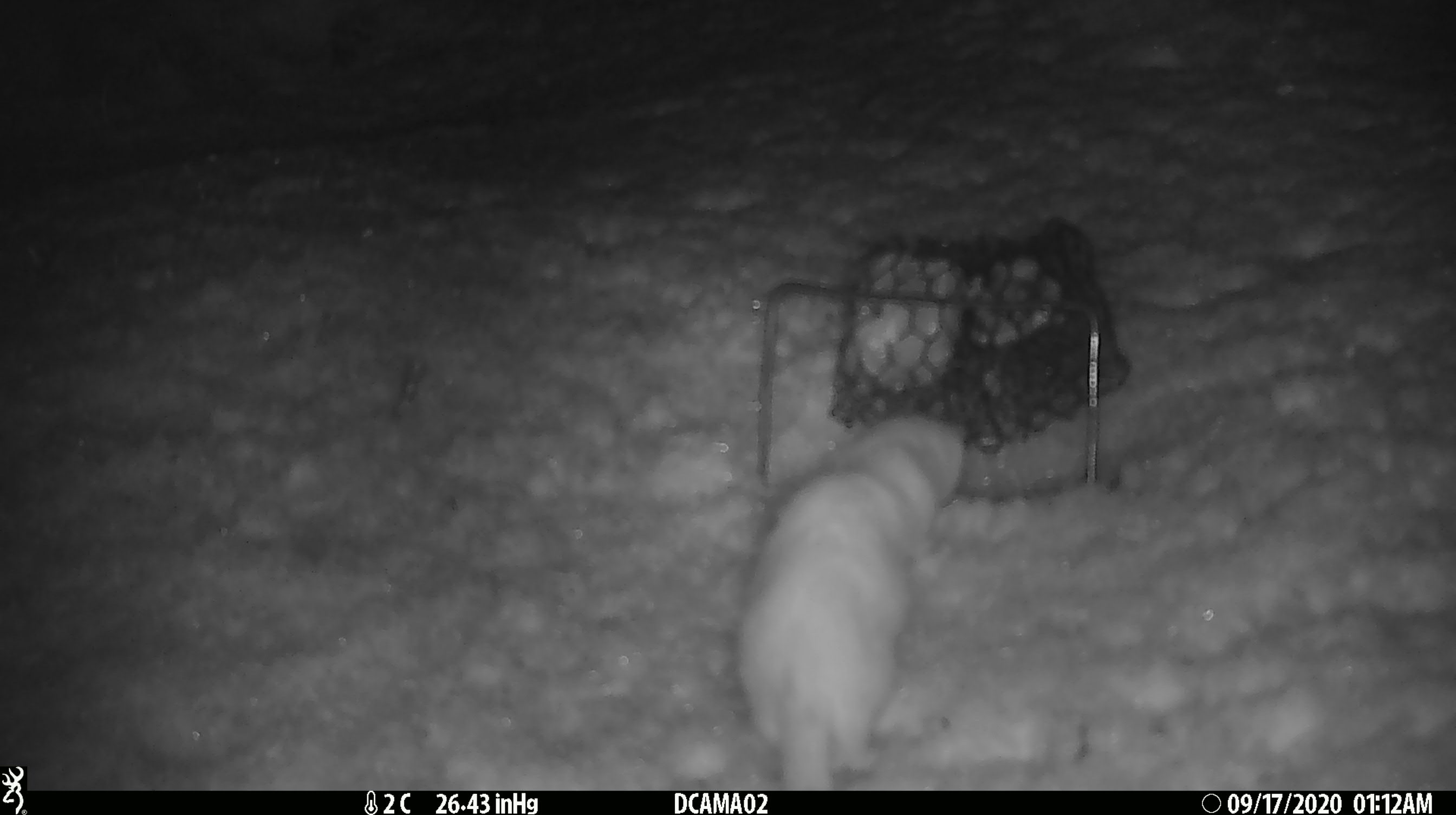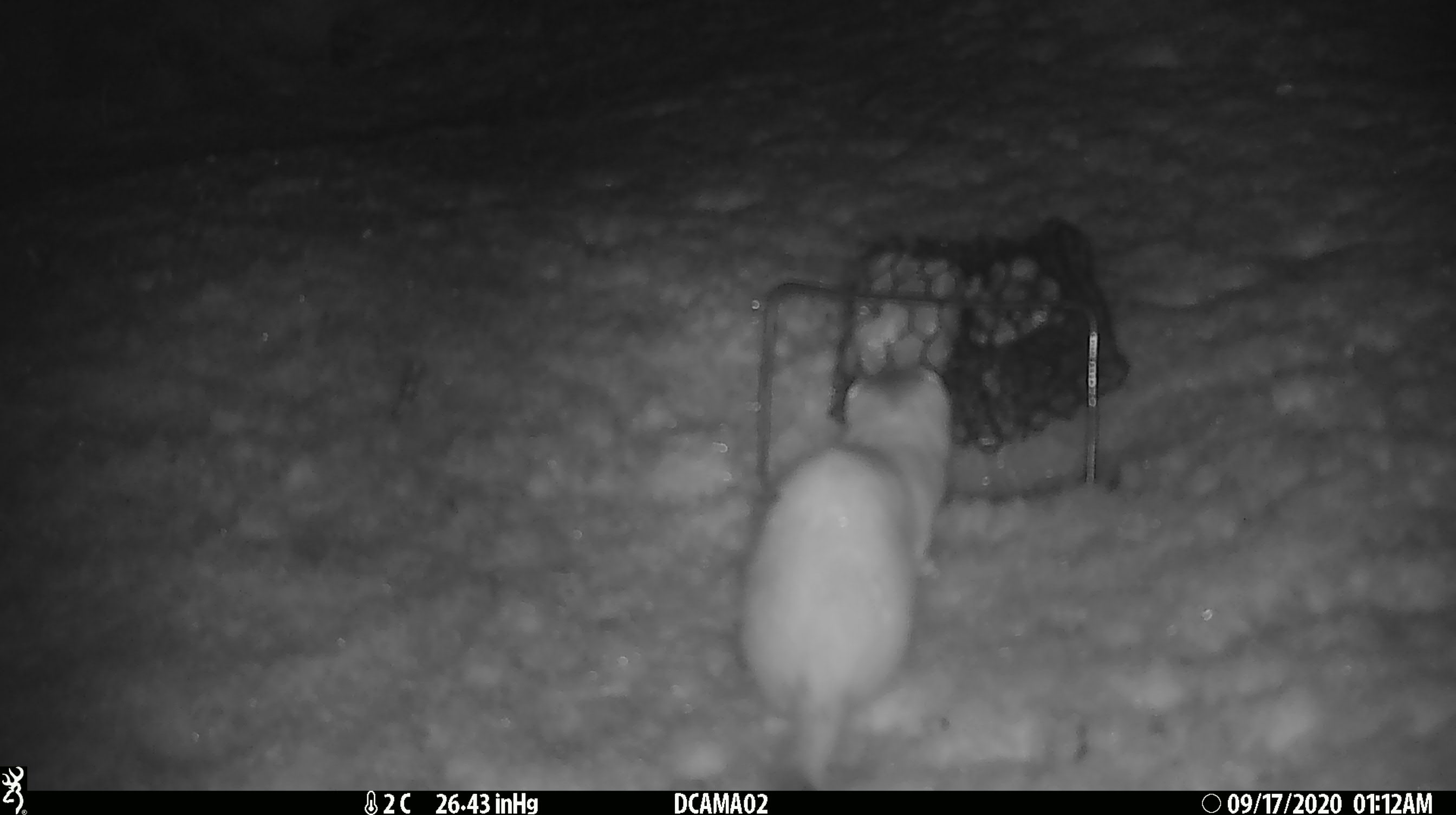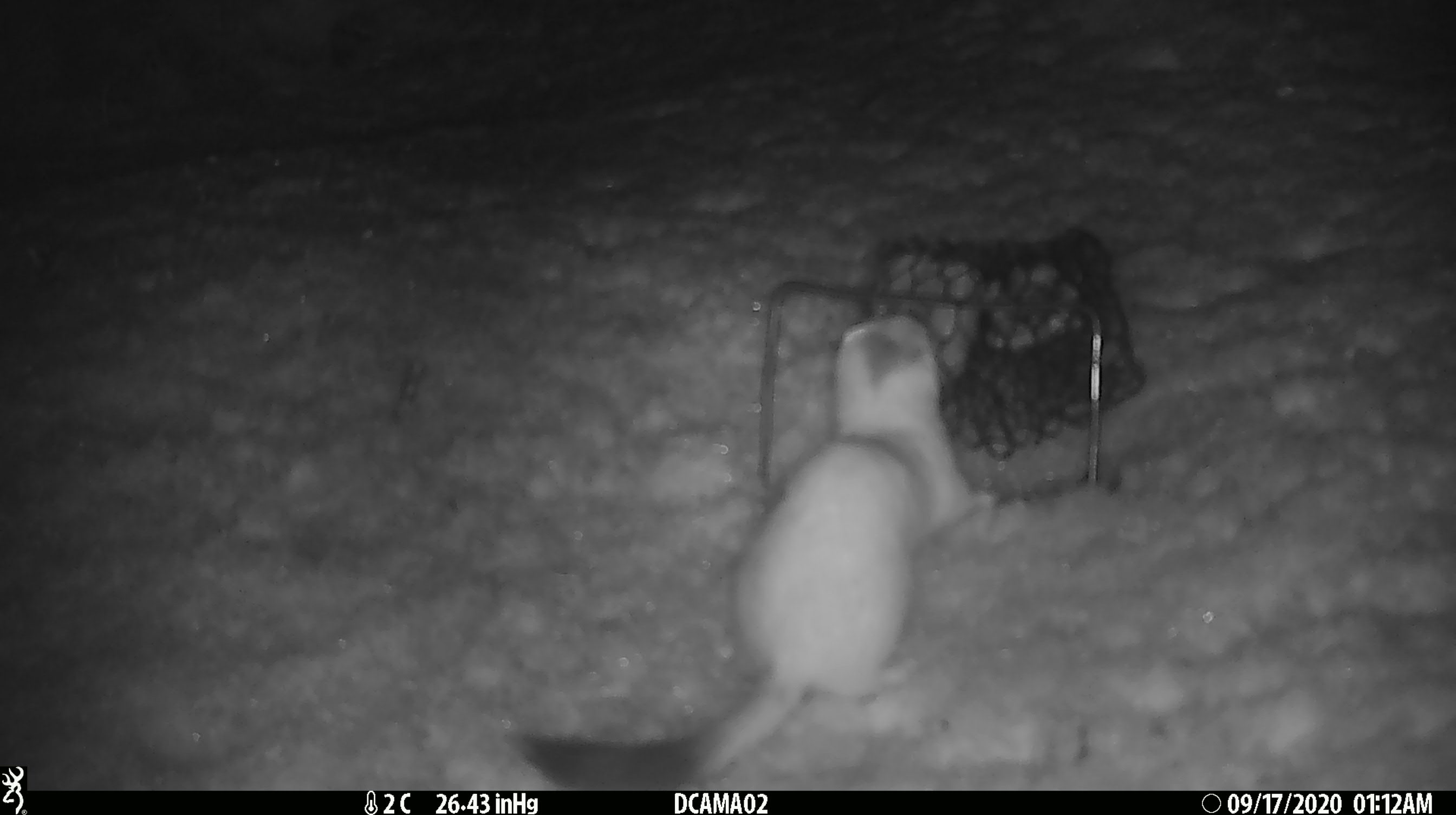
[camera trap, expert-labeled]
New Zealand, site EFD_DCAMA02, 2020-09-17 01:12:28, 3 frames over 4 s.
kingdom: Animalia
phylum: Chordata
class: Mammalia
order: Carnivora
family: Mustelidae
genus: Mustela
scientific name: Mustela erminea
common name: stoat